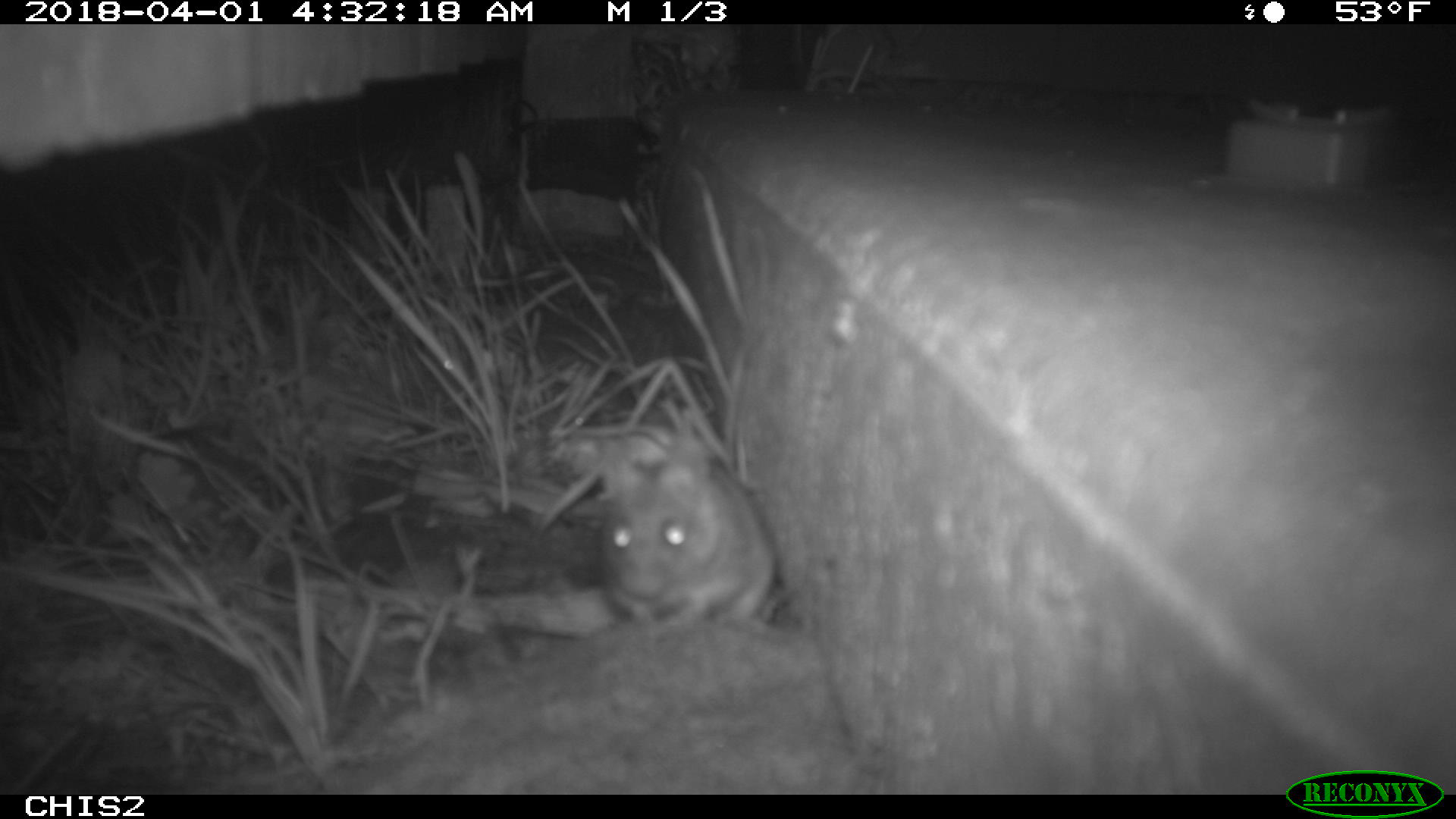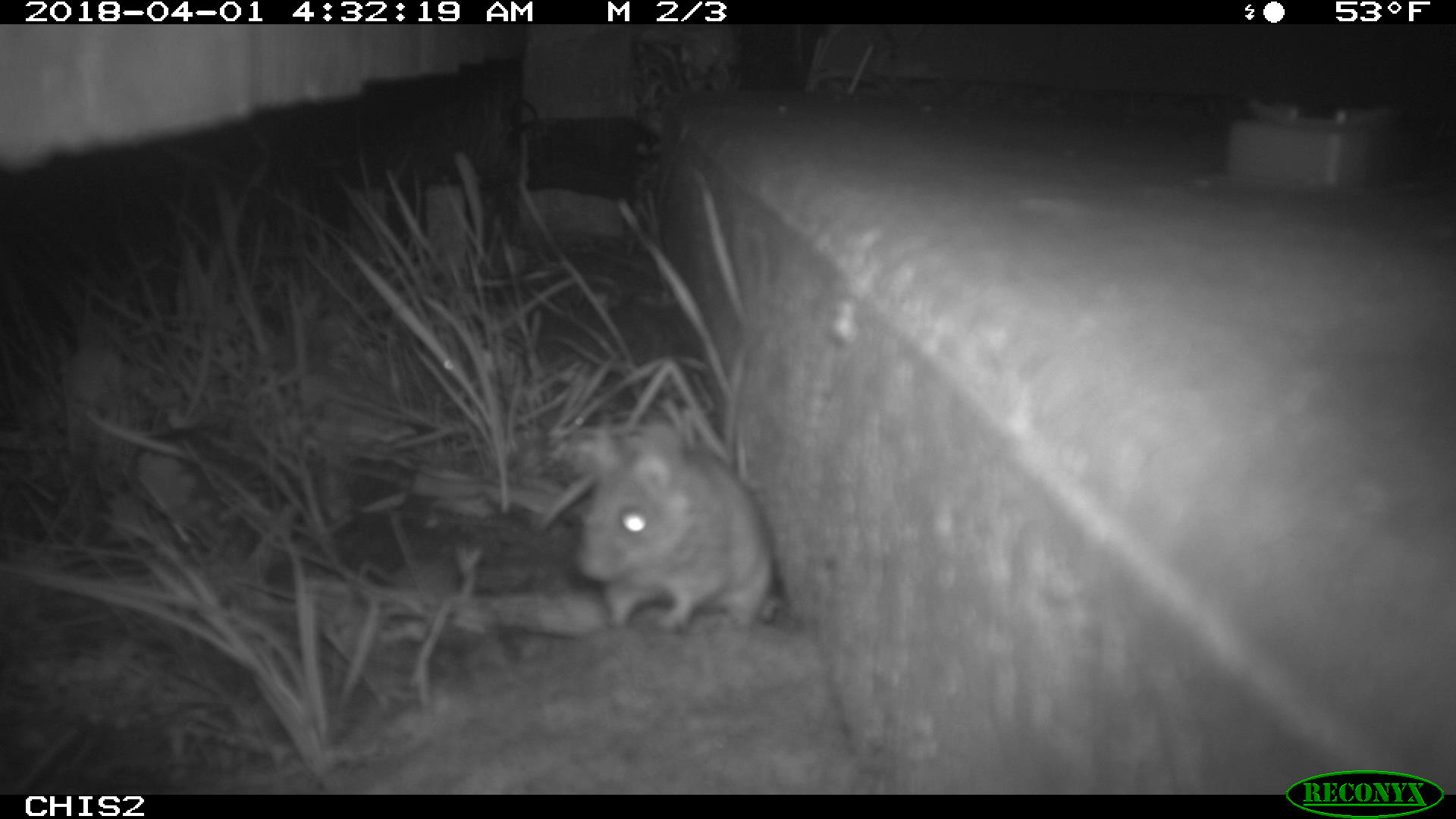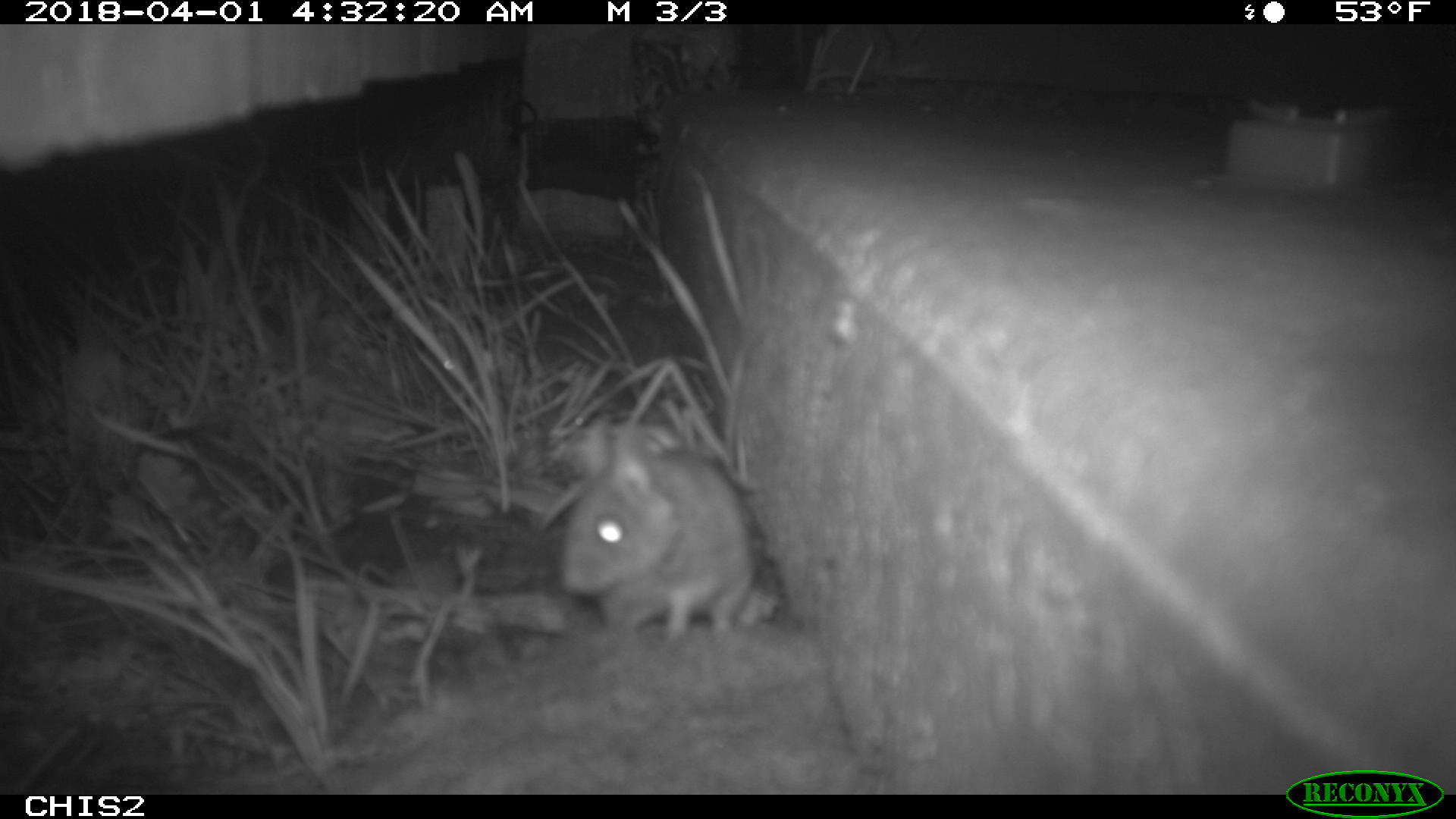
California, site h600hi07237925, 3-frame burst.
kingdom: Animalia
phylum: Chordata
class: Mammalia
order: Rodentia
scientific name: Rodentia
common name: rodent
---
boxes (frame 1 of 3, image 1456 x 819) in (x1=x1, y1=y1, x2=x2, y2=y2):
rodent: (x1=607, y1=430, x2=772, y2=639)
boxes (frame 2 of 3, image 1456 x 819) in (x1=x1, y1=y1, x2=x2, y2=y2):
rodent: (x1=573, y1=419, x2=777, y2=635)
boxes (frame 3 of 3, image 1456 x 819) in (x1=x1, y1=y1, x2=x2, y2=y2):
rodent: (x1=556, y1=413, x2=758, y2=642)